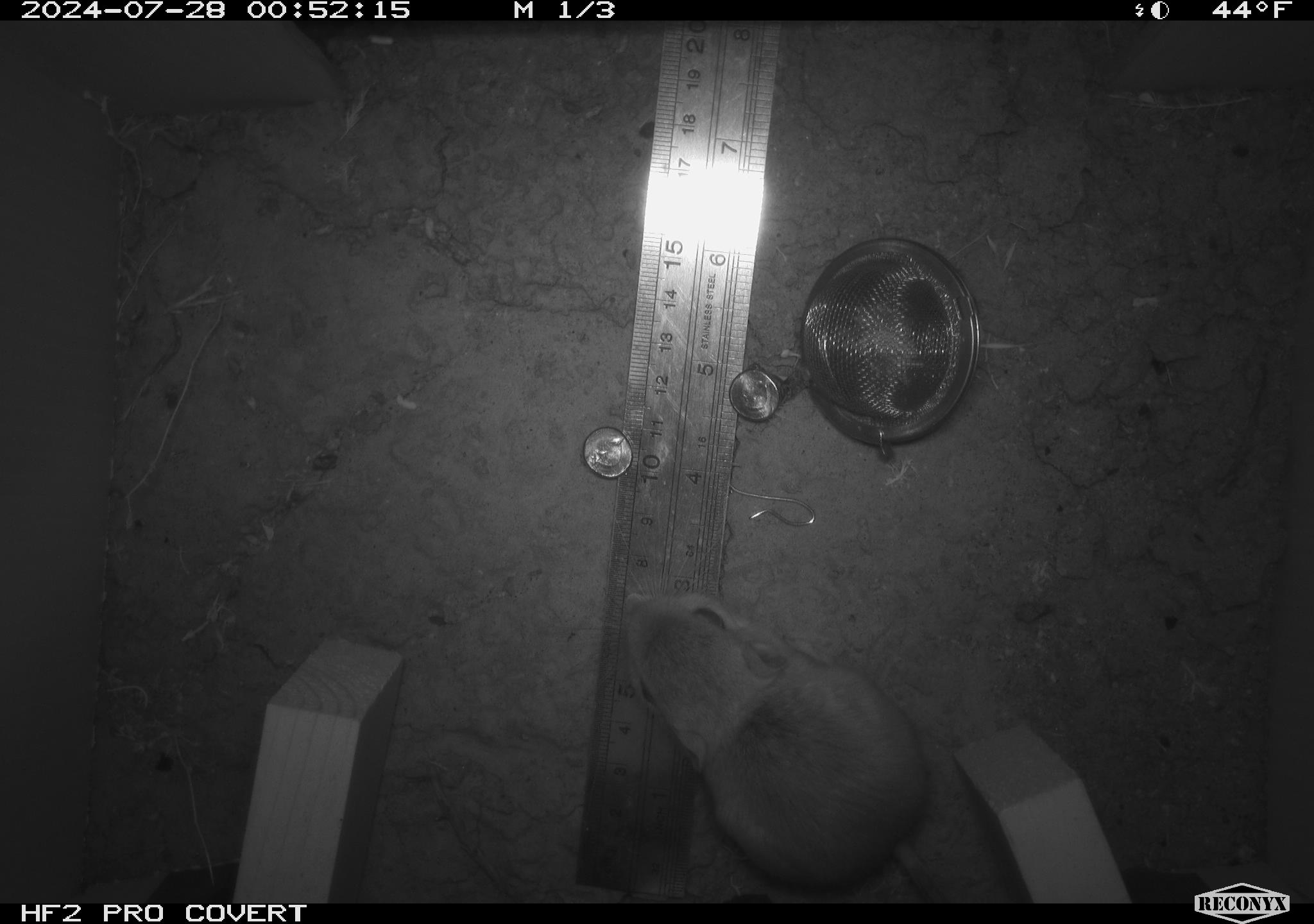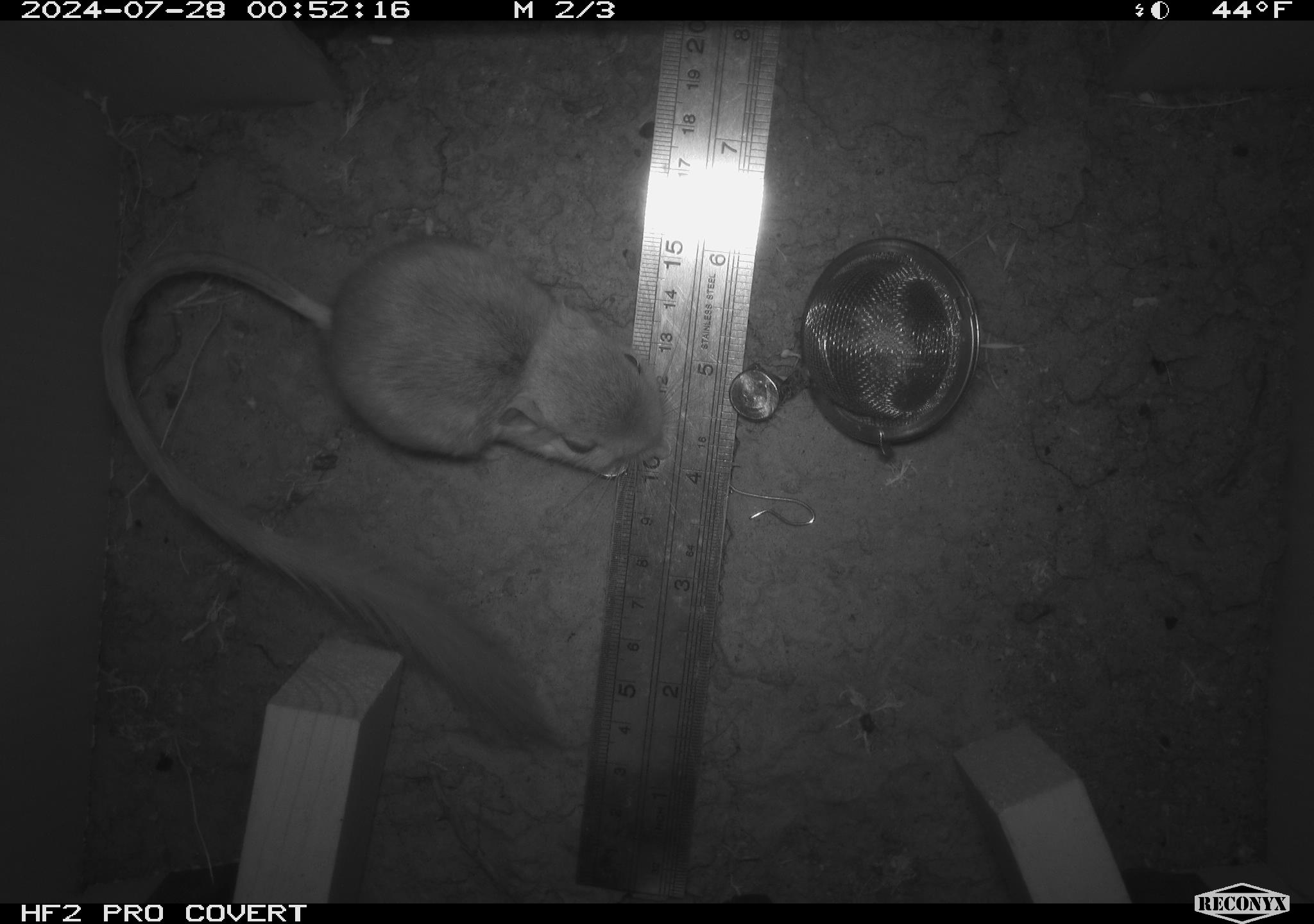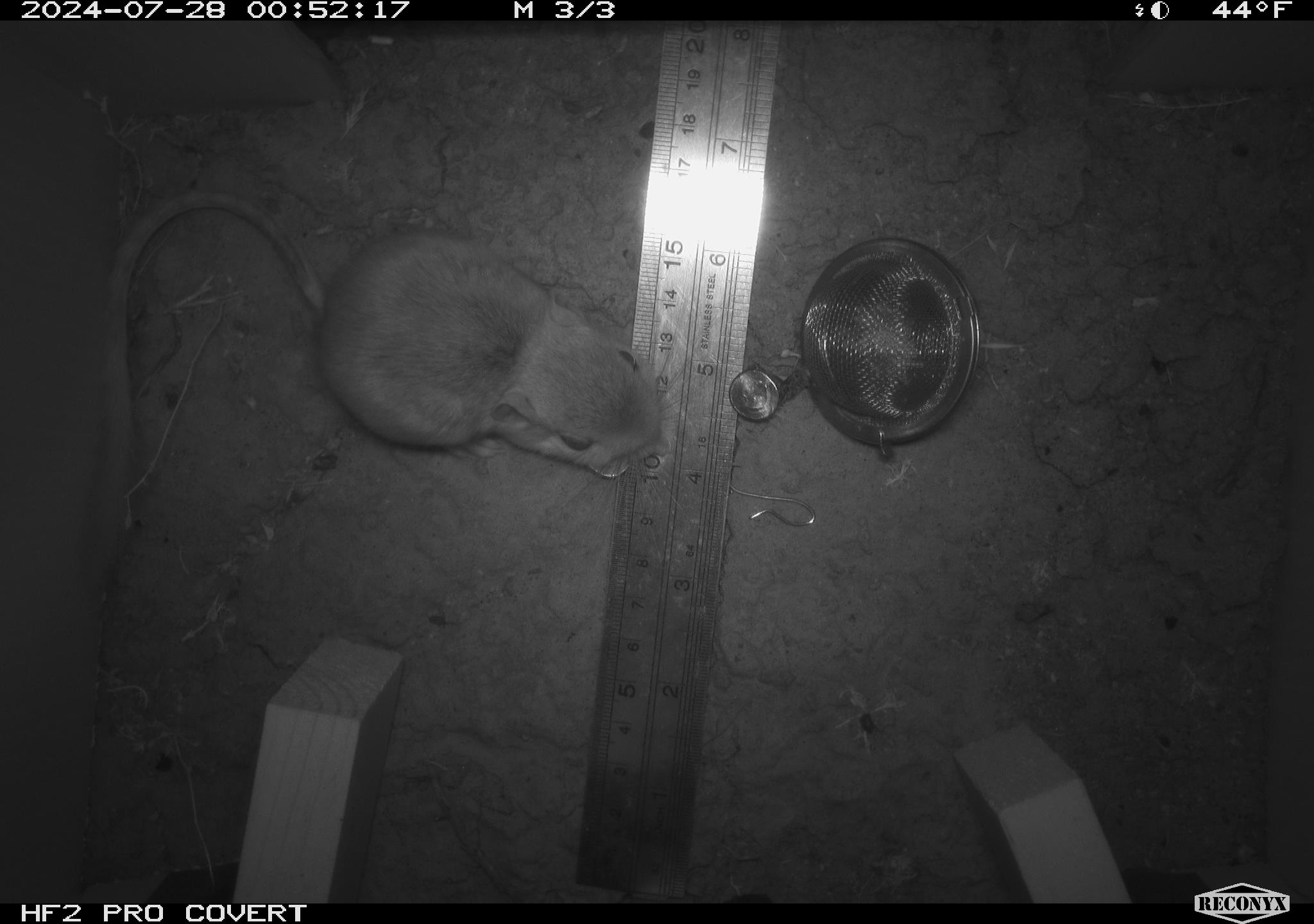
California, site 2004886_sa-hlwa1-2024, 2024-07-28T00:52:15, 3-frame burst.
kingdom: Animalia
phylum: Chordata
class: Mammalia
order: Rodentia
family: Heteromyidae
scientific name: Heteromyidae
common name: kangaroo rats and pocket mice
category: heteromyidae family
Heteromyidae family (kangaroo rats and pocket mice) (Heteromyidae).